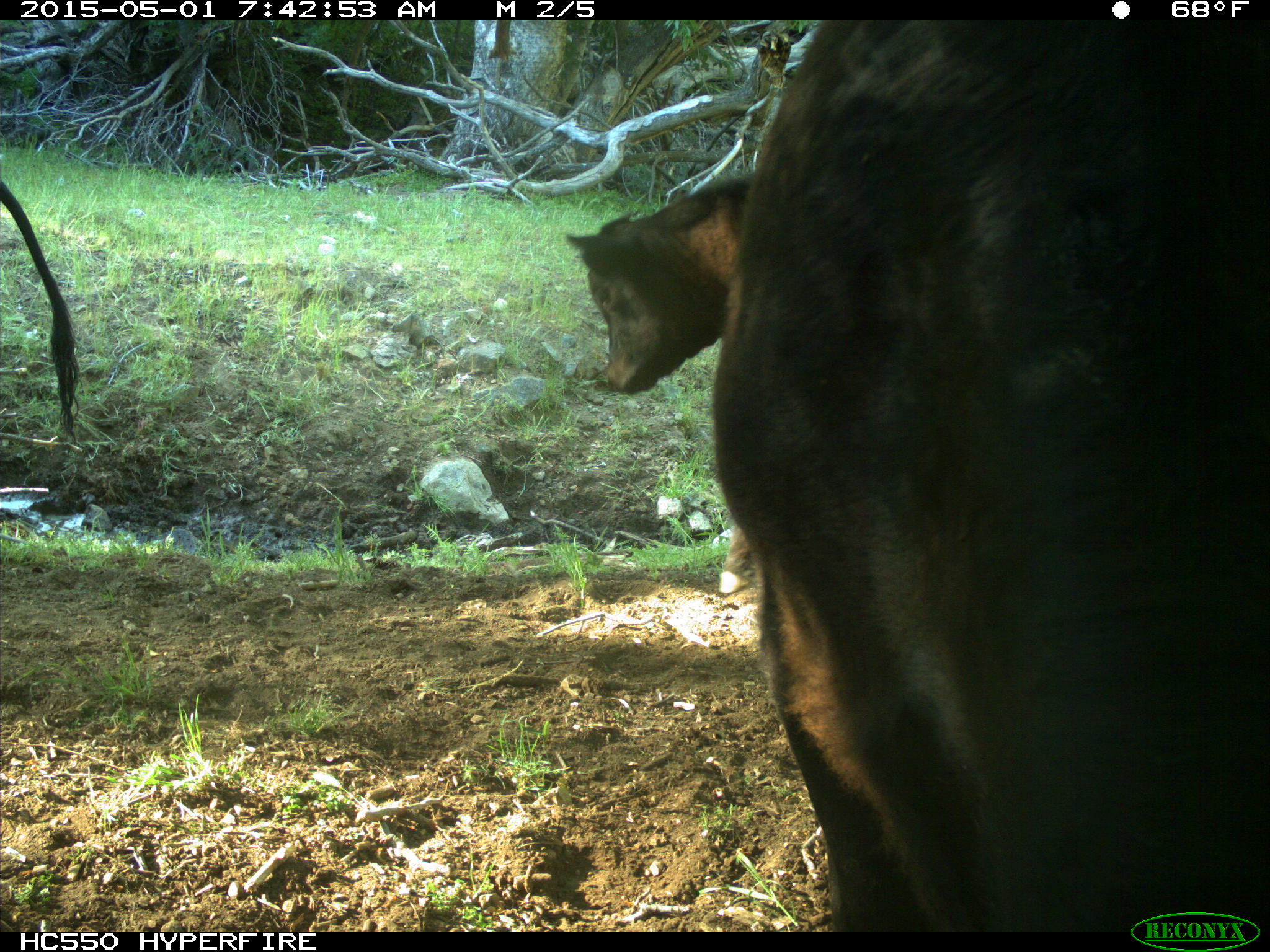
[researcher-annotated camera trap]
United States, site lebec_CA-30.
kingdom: Animalia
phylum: Chordata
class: Mammalia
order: Artiodactyla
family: Bovidae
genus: Bos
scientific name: Bos taurus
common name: domestic cow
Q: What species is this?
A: Bos taurus (domestic cow).